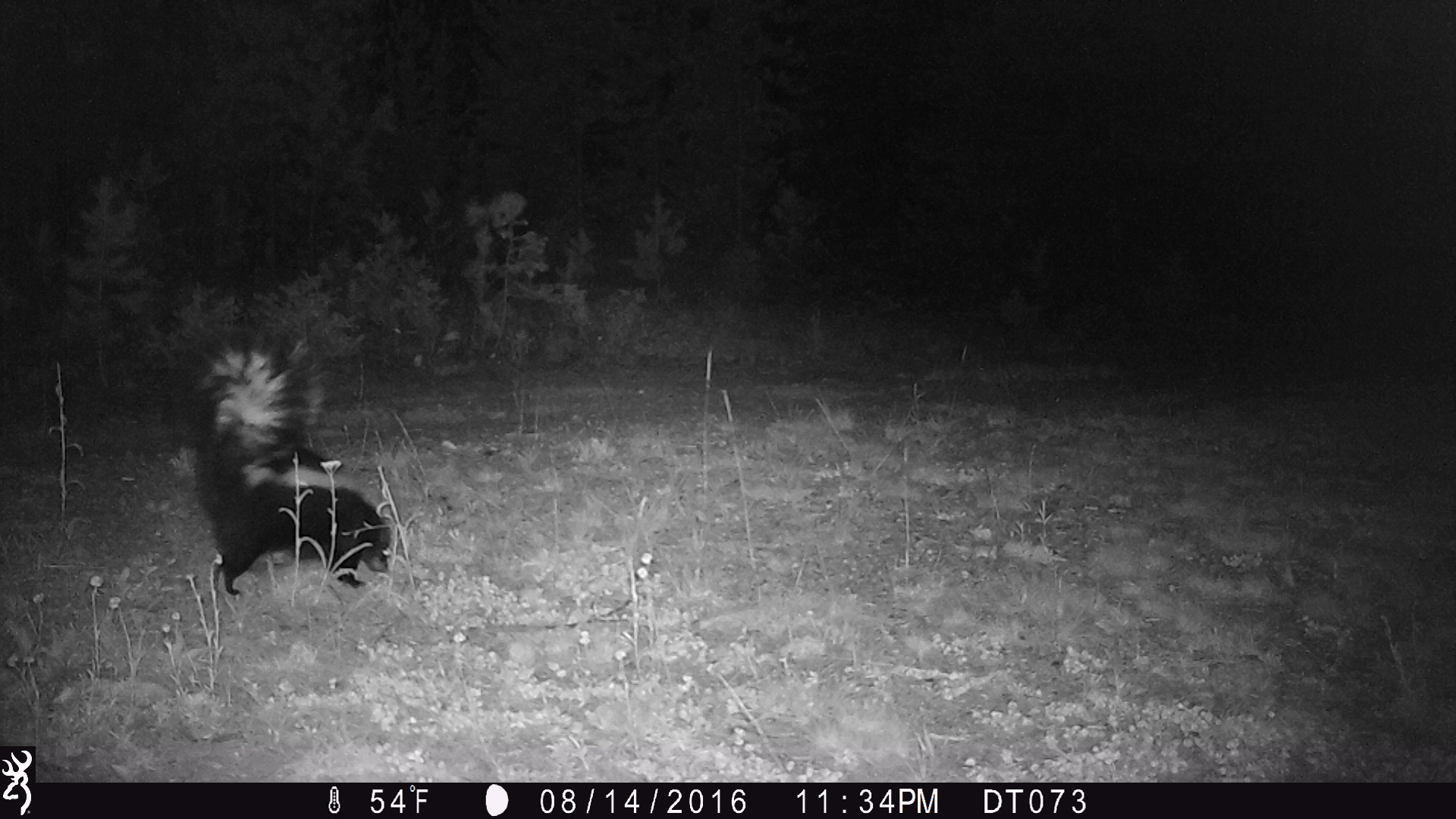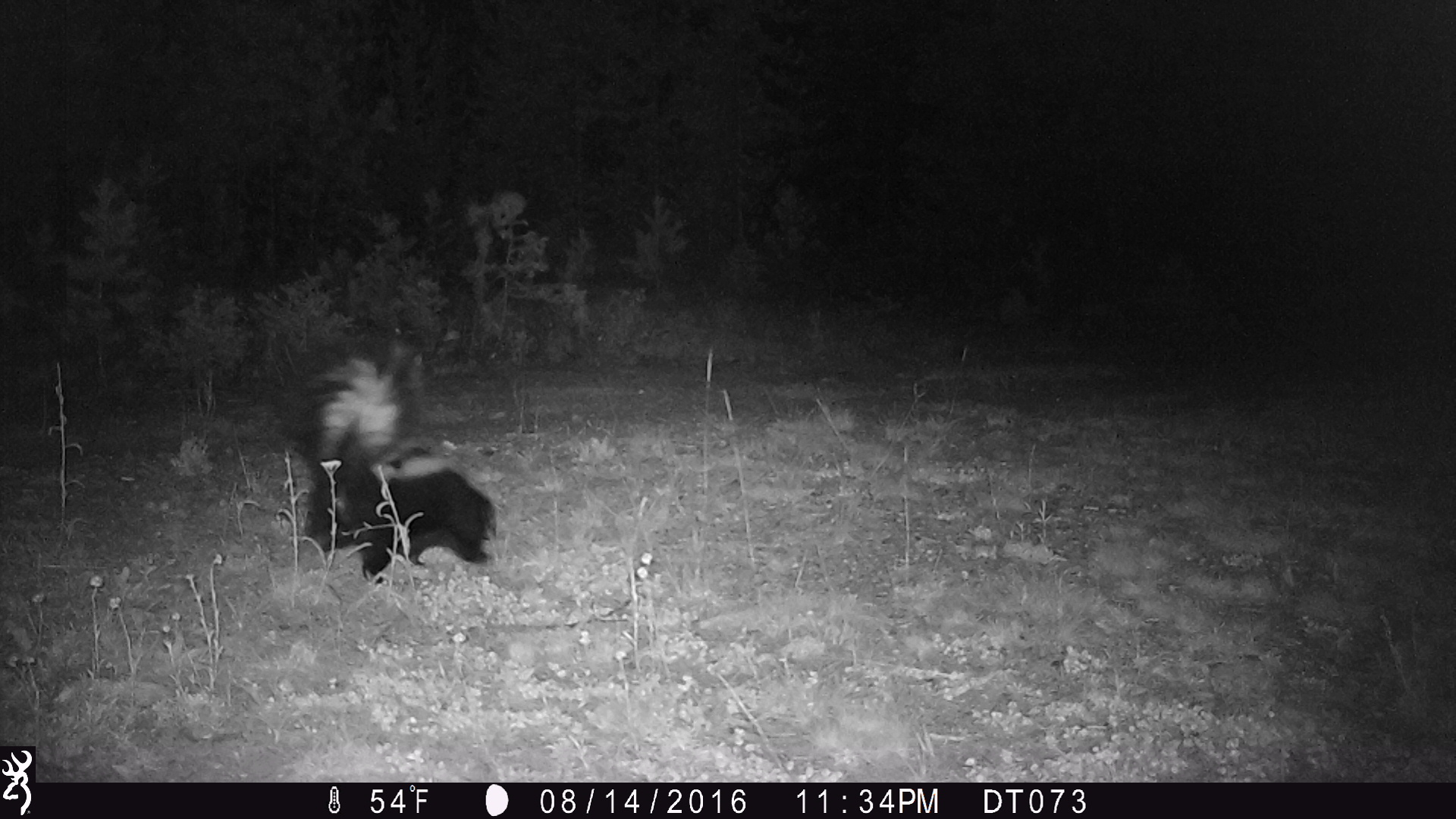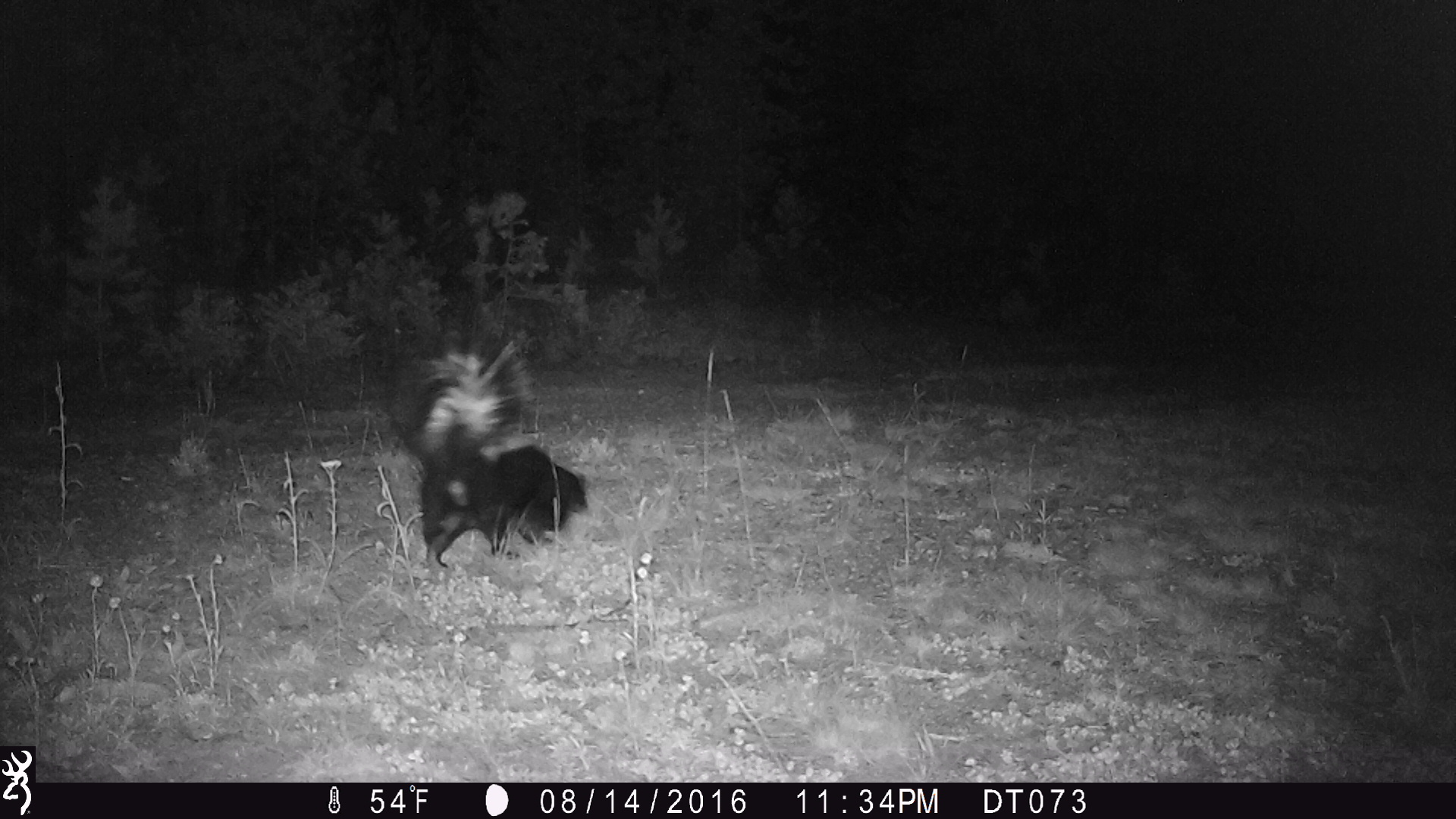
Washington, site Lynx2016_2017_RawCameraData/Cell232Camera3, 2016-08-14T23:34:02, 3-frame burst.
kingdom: Animalia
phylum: Chordata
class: Mammalia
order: Carnivora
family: Mephitidae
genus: Mephitis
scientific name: Mephitis mephitis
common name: striped skunk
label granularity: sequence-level